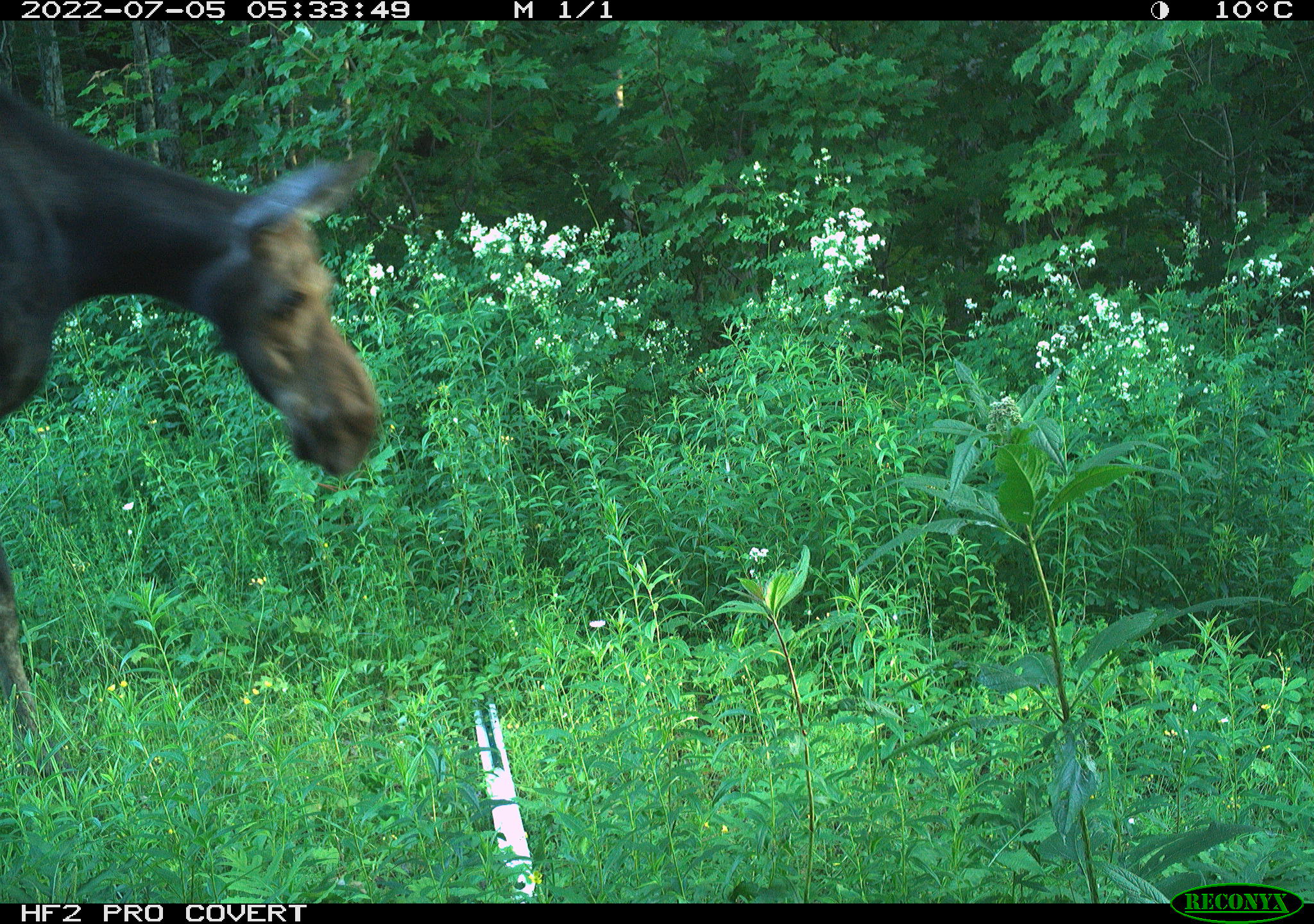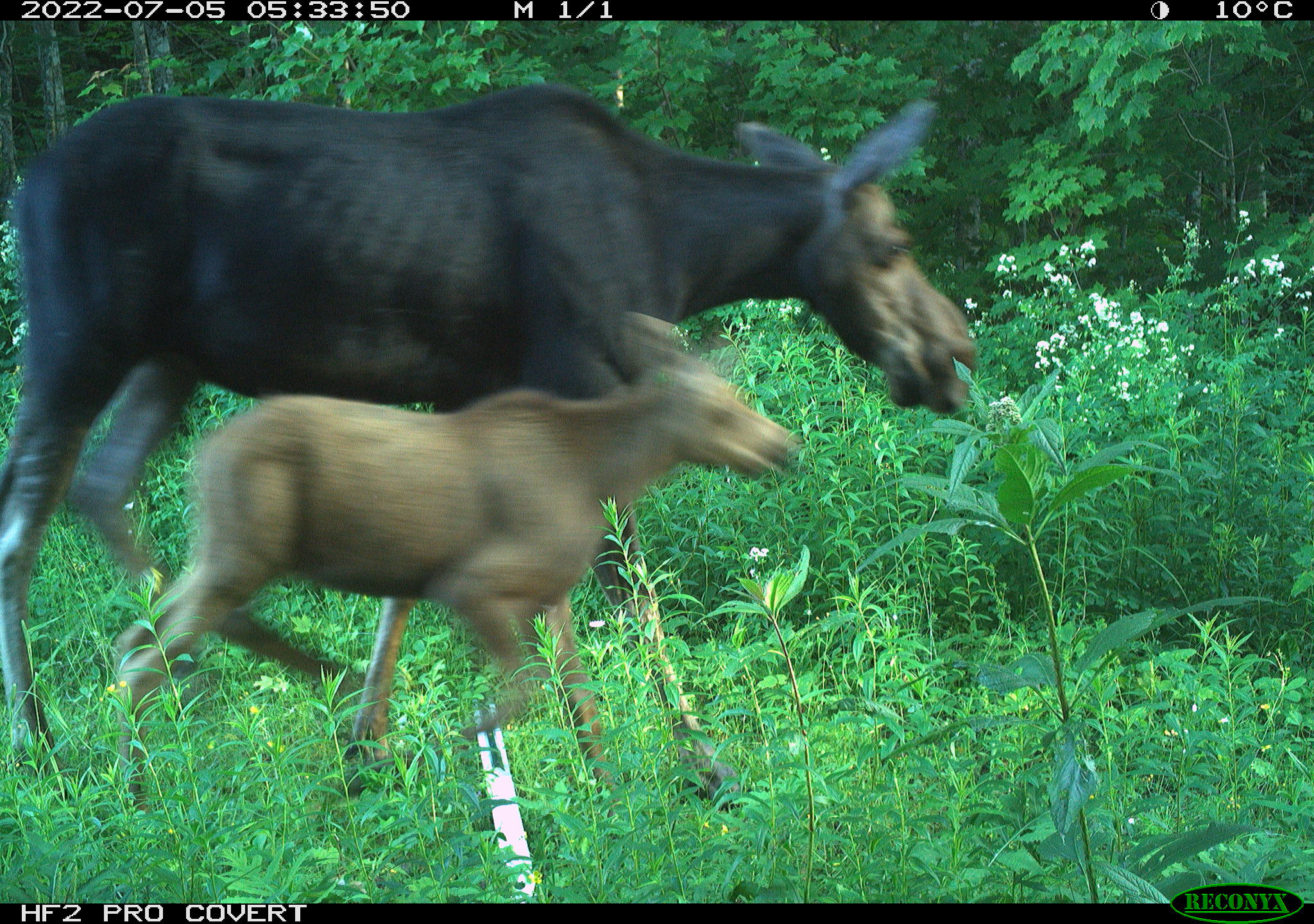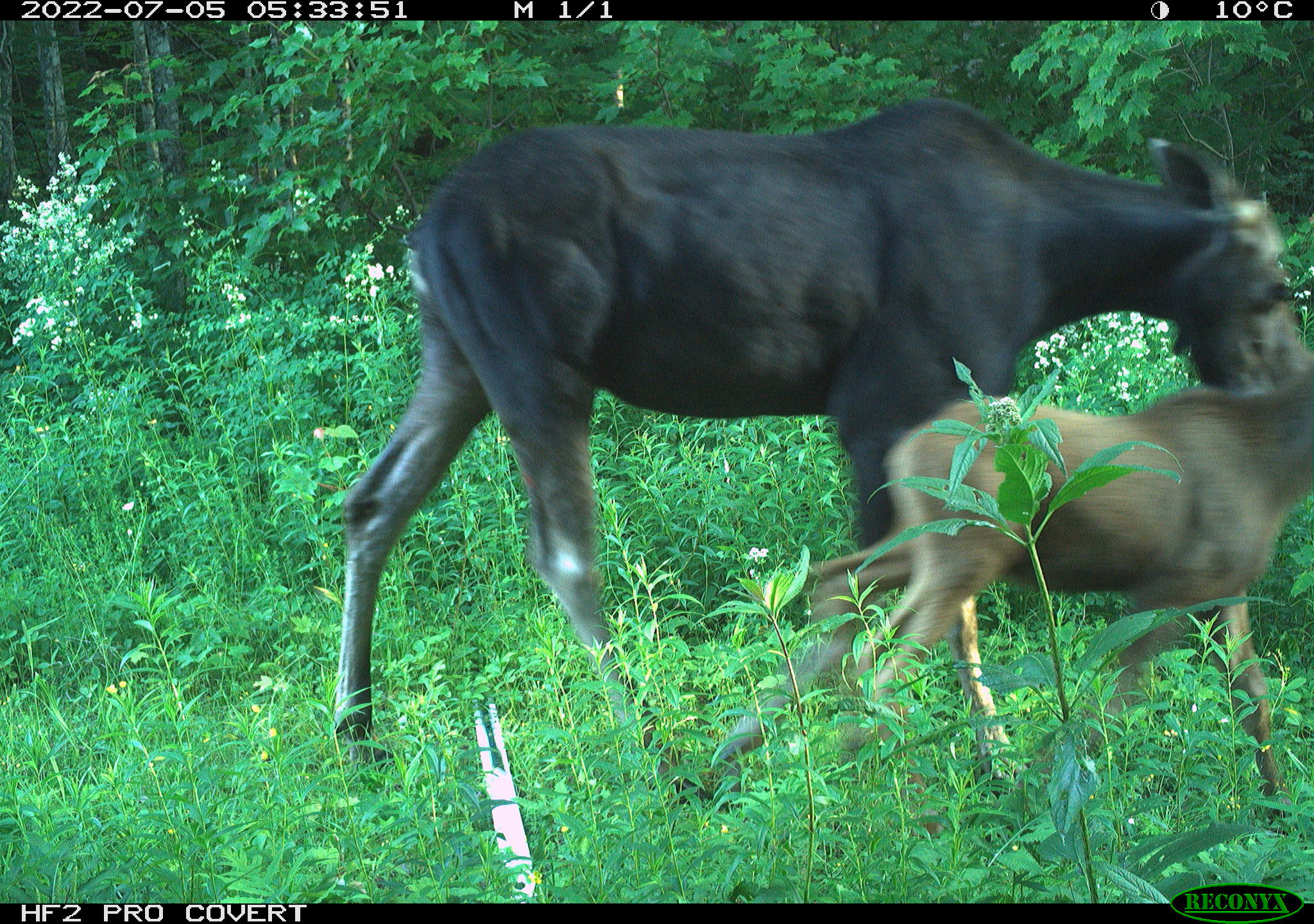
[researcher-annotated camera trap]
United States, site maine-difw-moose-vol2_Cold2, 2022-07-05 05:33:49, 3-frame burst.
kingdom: Animalia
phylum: Chordata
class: Mammalia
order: Artiodactyla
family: Cervidae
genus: Alces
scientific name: Alces alces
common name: moose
Moose (Alces alces).